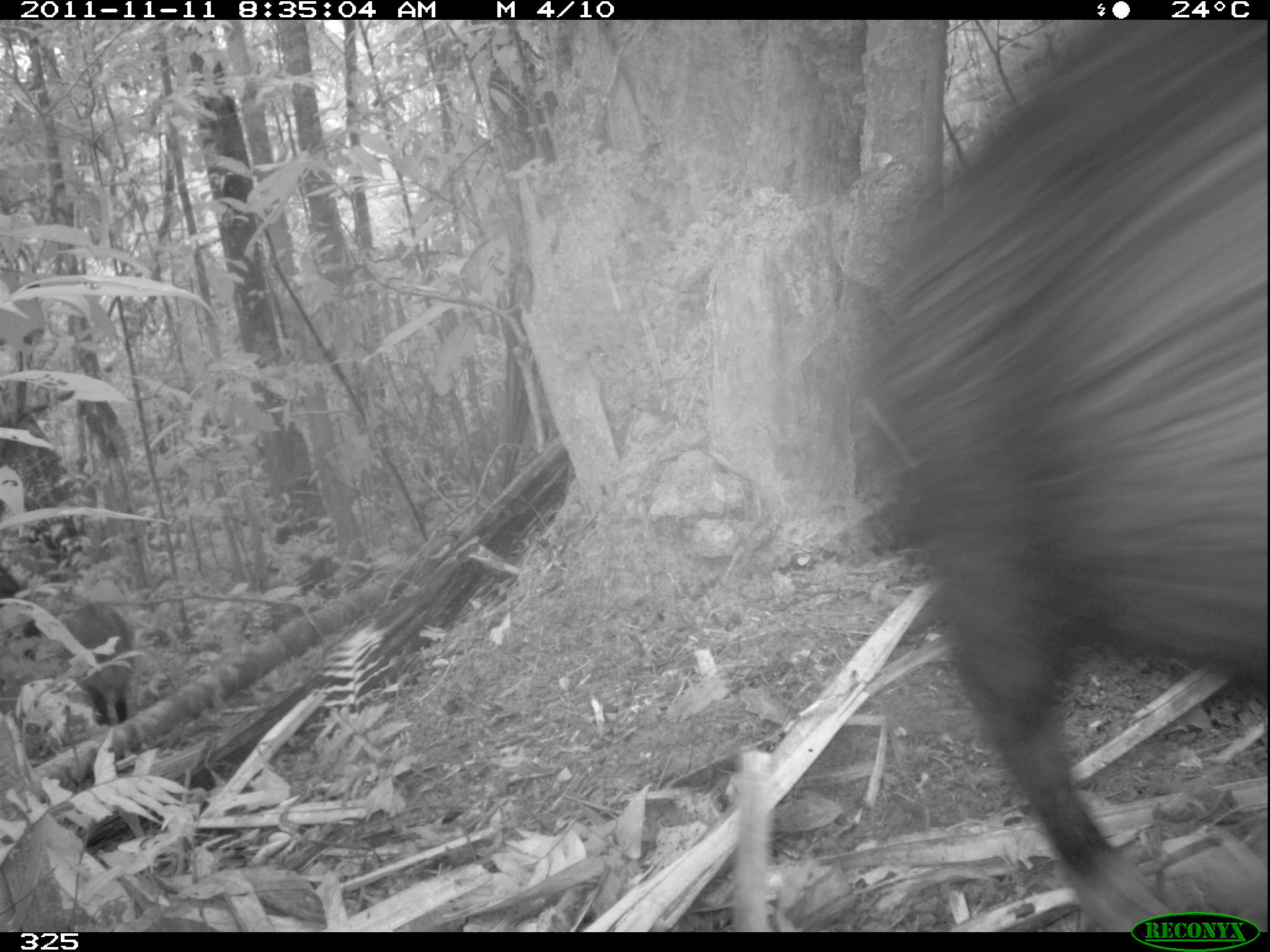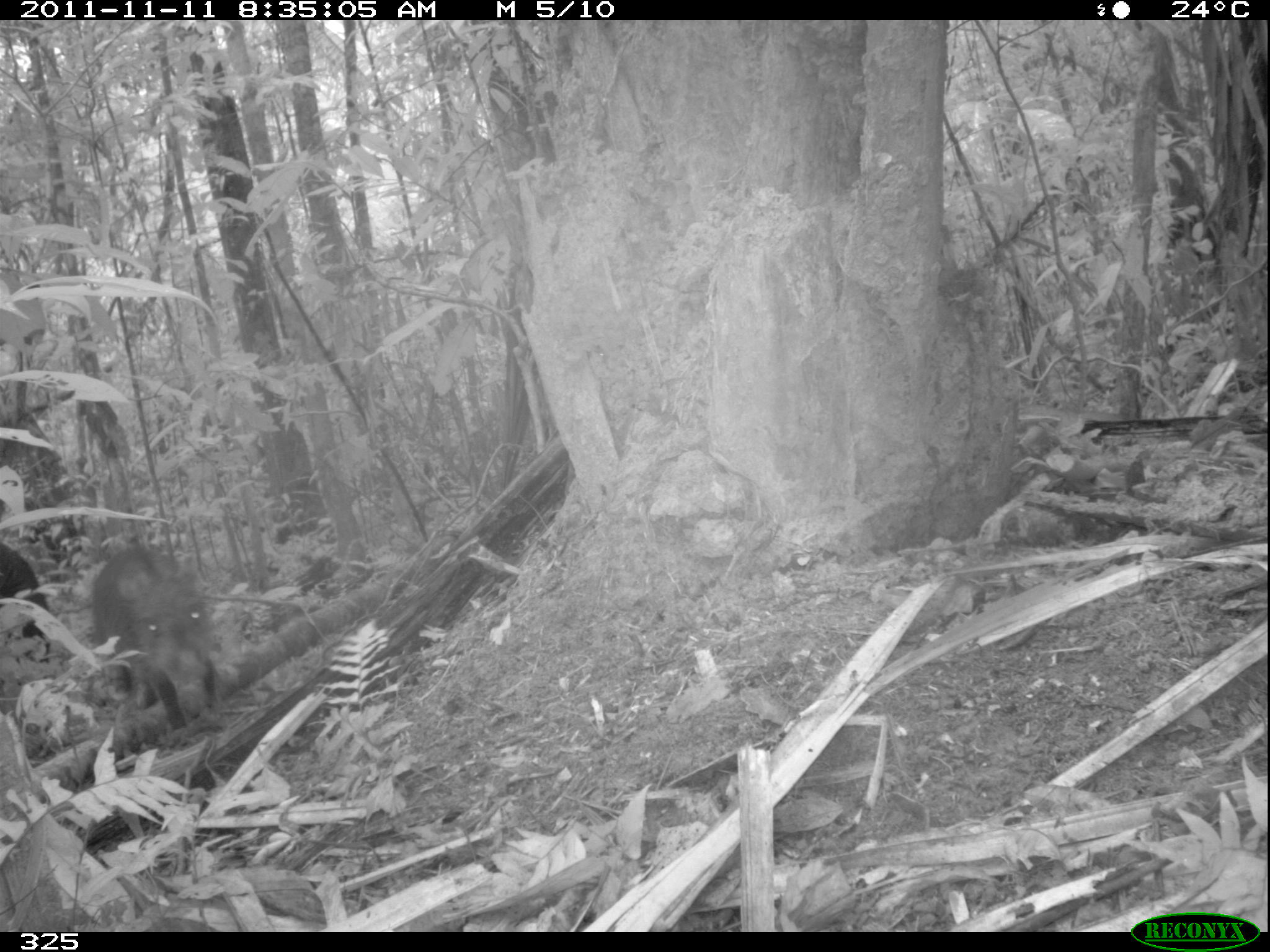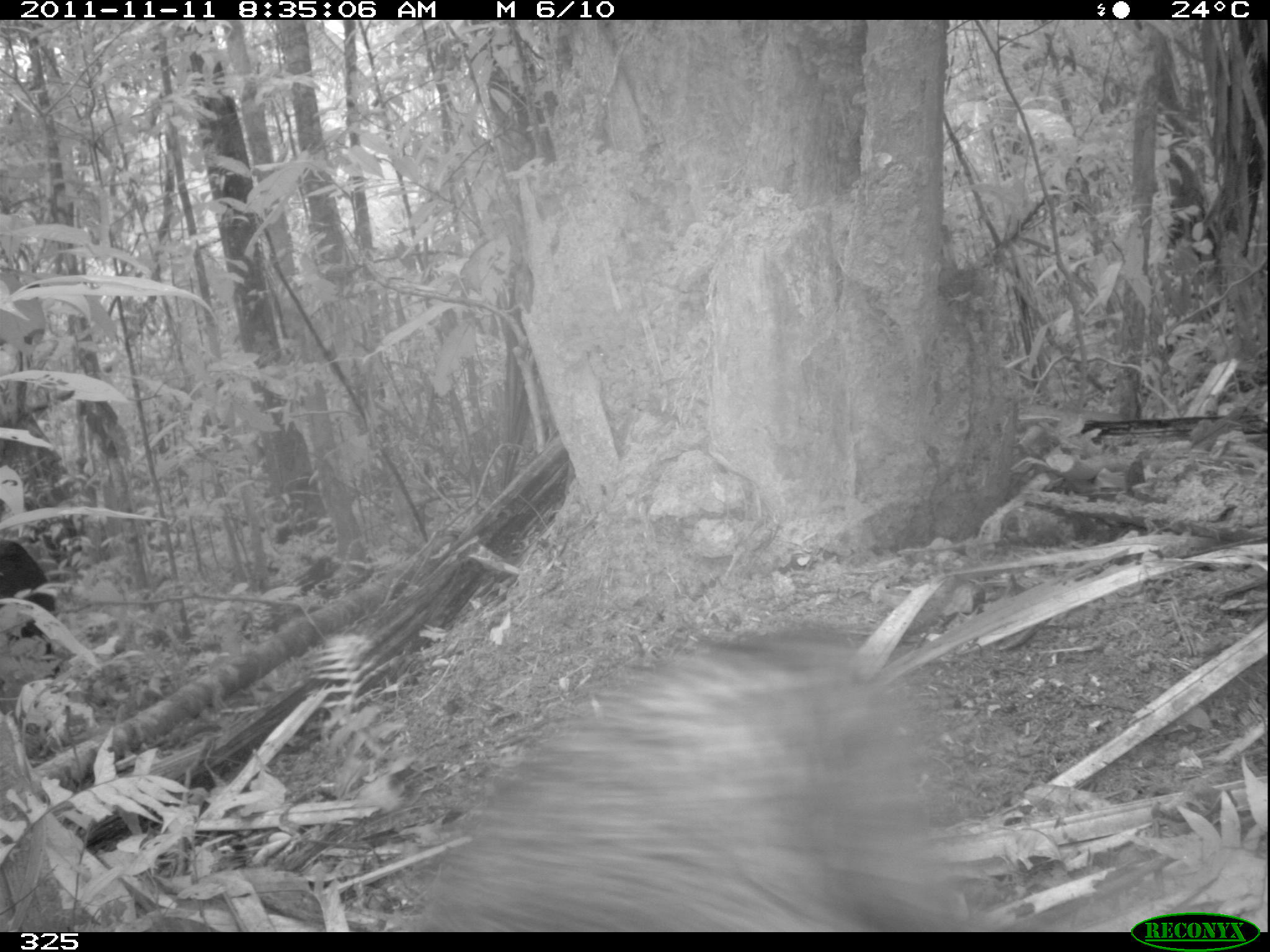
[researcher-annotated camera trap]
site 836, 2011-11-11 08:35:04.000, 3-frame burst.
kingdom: Animalia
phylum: Chordata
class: Mammalia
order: Artiodactyla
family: Tayassuidae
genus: Tayassu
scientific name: Tayassu pecari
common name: white-lipped peccary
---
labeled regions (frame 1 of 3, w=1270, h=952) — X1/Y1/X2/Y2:
tayassu pecari: 837/30/1270/933; 26/600/139/726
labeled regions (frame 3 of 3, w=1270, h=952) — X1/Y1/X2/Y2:
tayassu pecari: 409/626/986/927